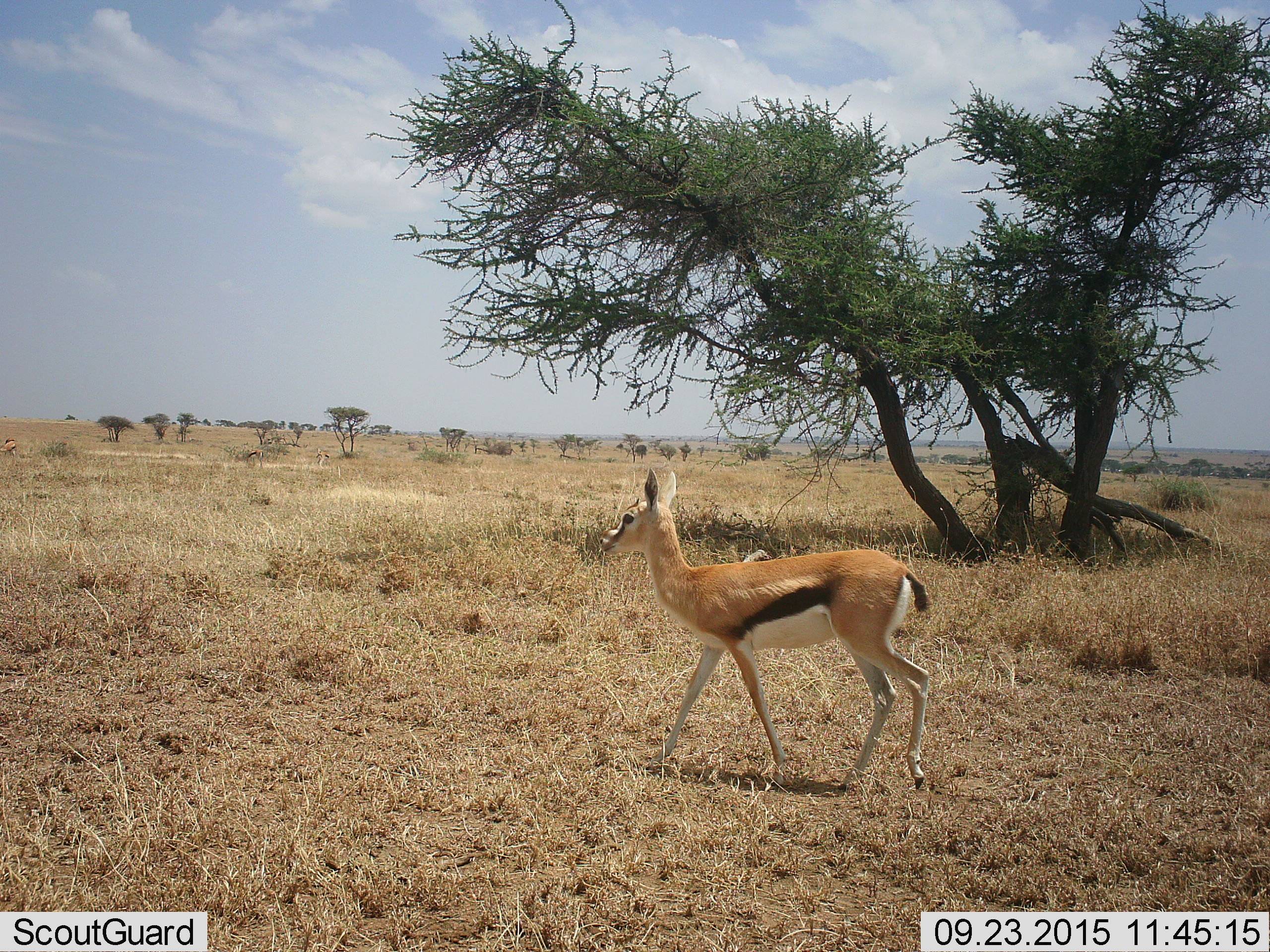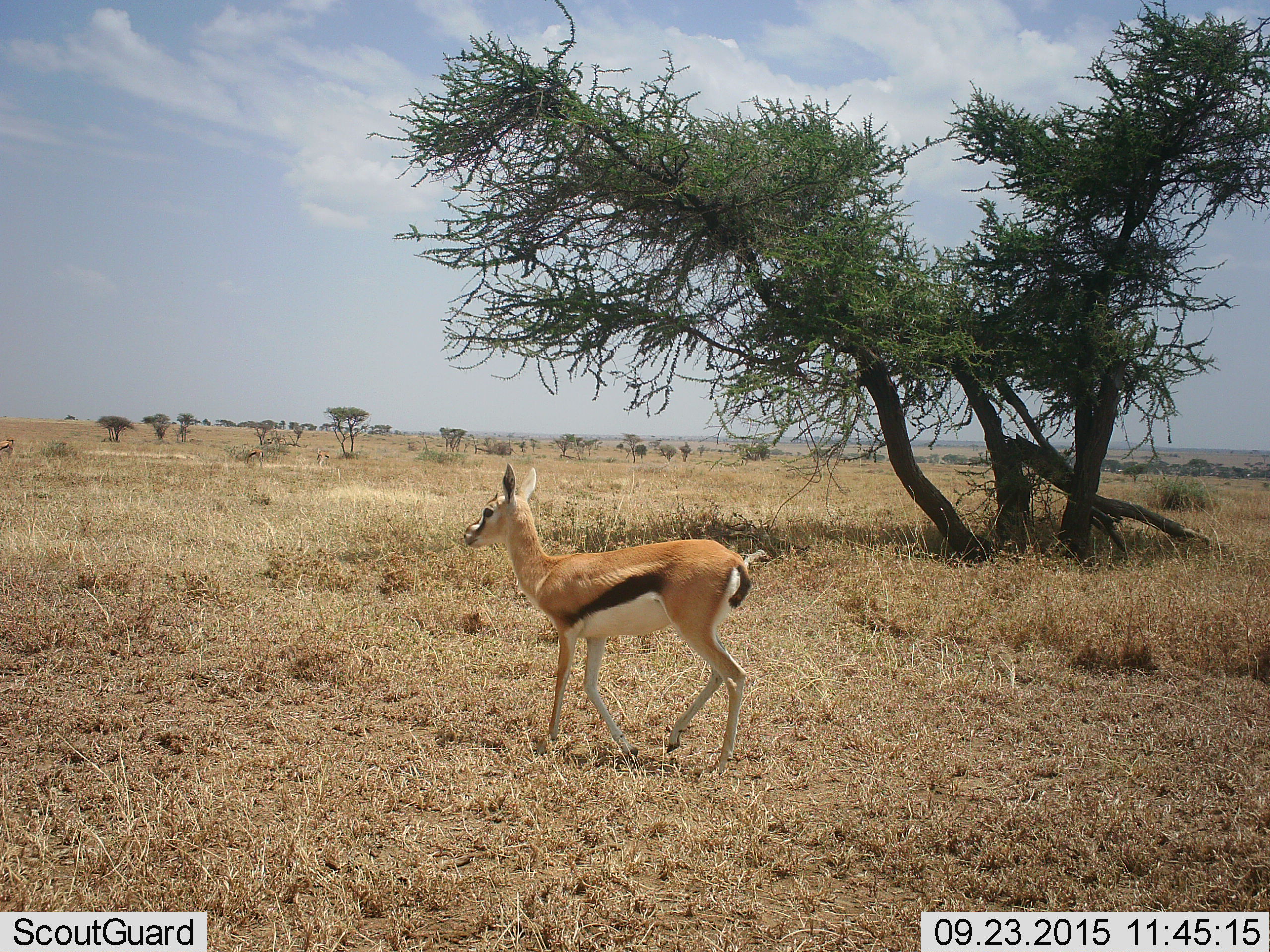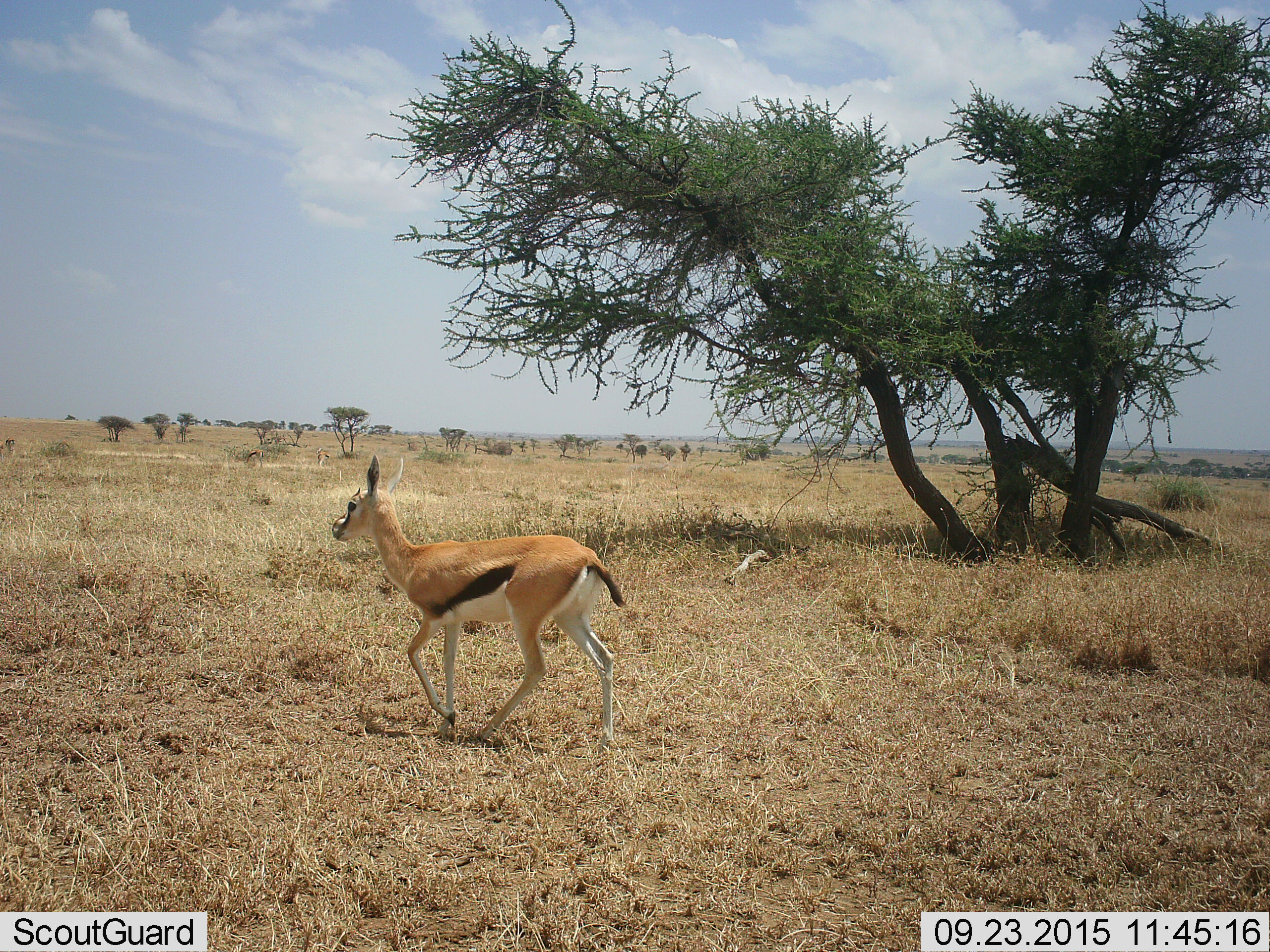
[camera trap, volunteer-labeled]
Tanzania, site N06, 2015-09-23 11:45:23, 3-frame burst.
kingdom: Animalia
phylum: Chordata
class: Mammalia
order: Artiodactyla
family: Bovidae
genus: Eudorcas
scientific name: Eudorcas thomsonii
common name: thomson's gazelle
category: gazellethomsons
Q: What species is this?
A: Gazellethomsons (thomson's gazelle) (Eudorcas thomsonii).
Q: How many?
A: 1.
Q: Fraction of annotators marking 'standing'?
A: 20%.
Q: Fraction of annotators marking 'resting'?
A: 0%.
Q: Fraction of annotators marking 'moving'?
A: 90%.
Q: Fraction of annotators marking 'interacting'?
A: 0%.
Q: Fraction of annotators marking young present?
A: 10%.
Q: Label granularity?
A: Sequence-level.